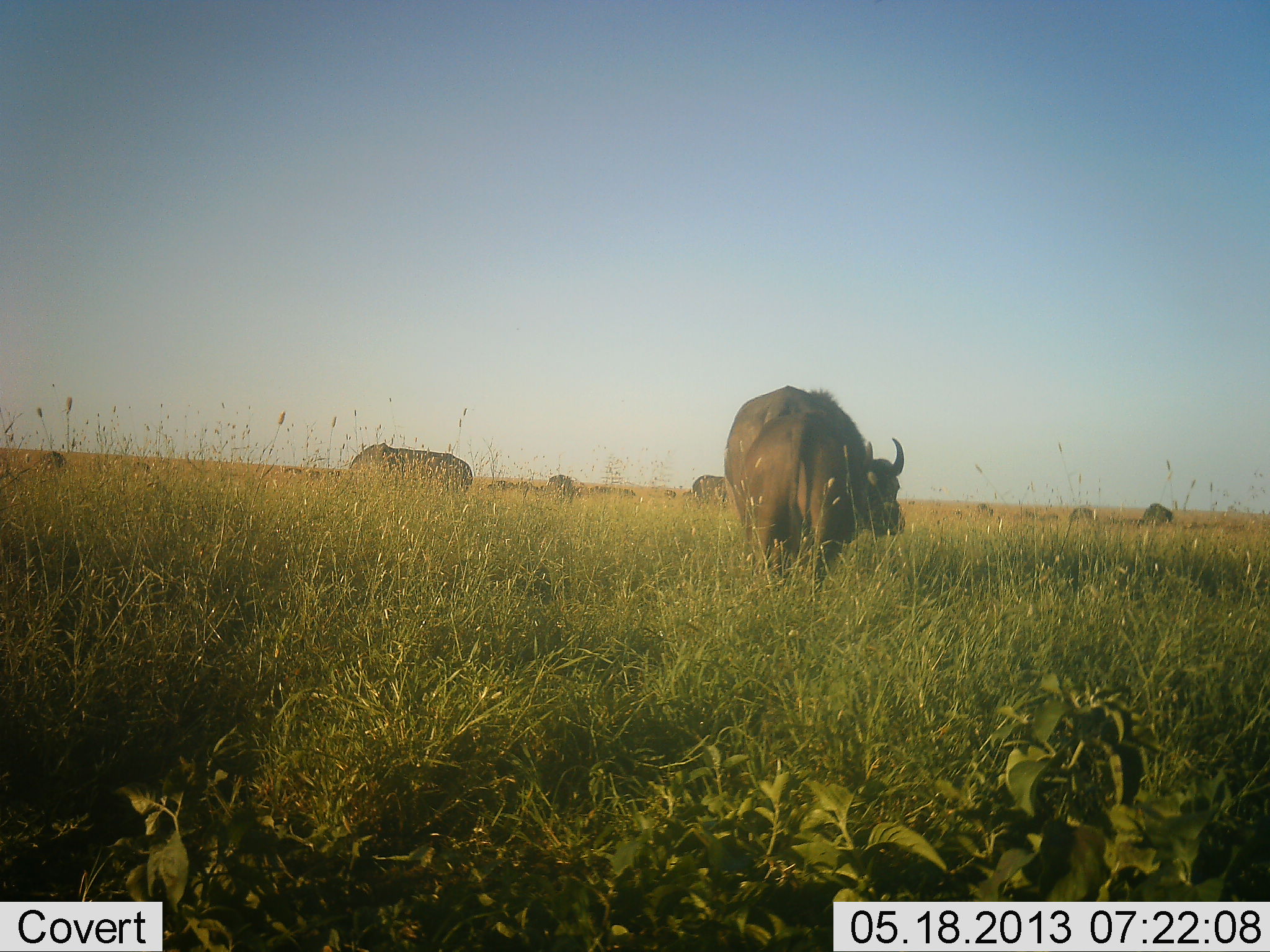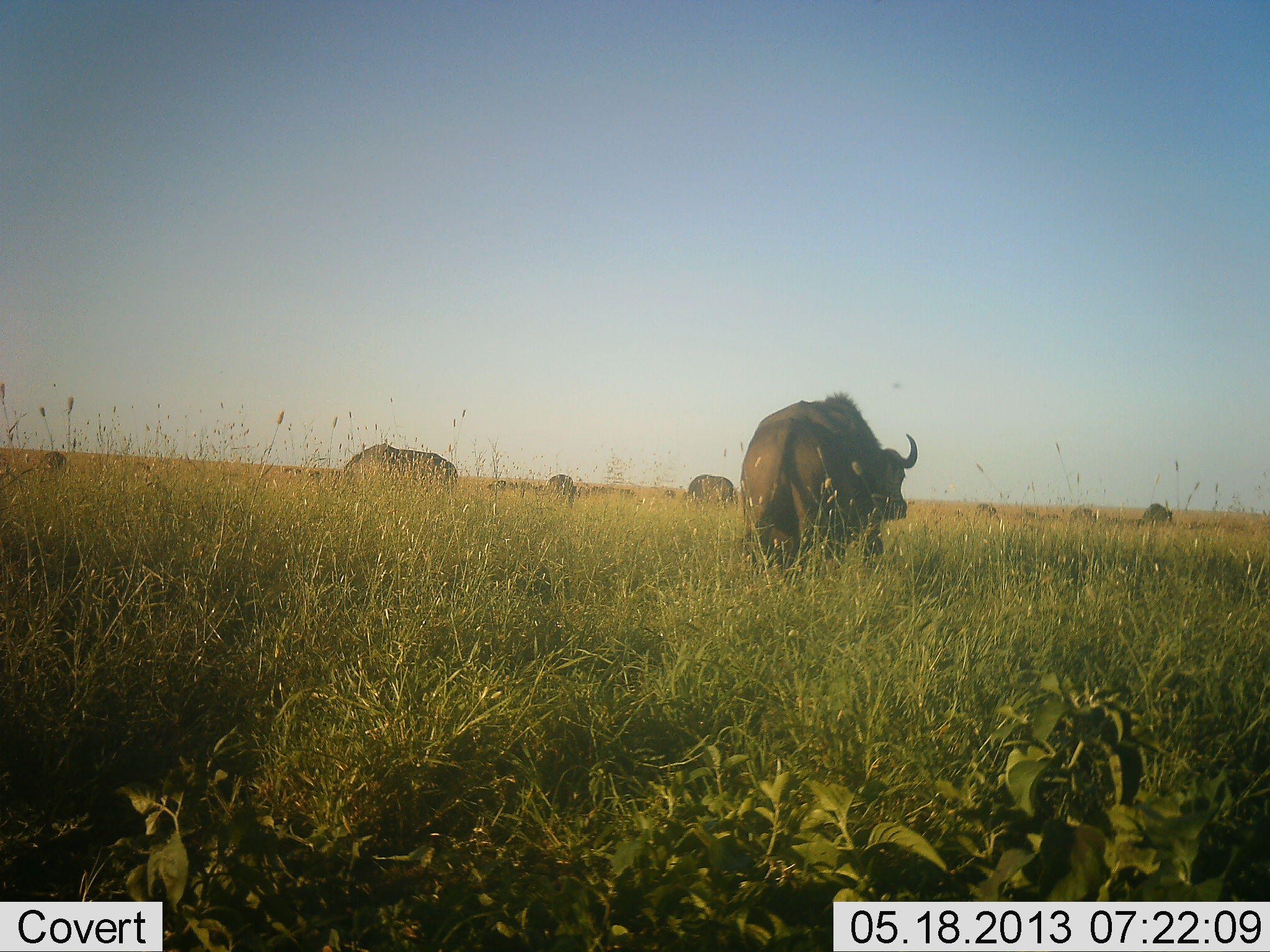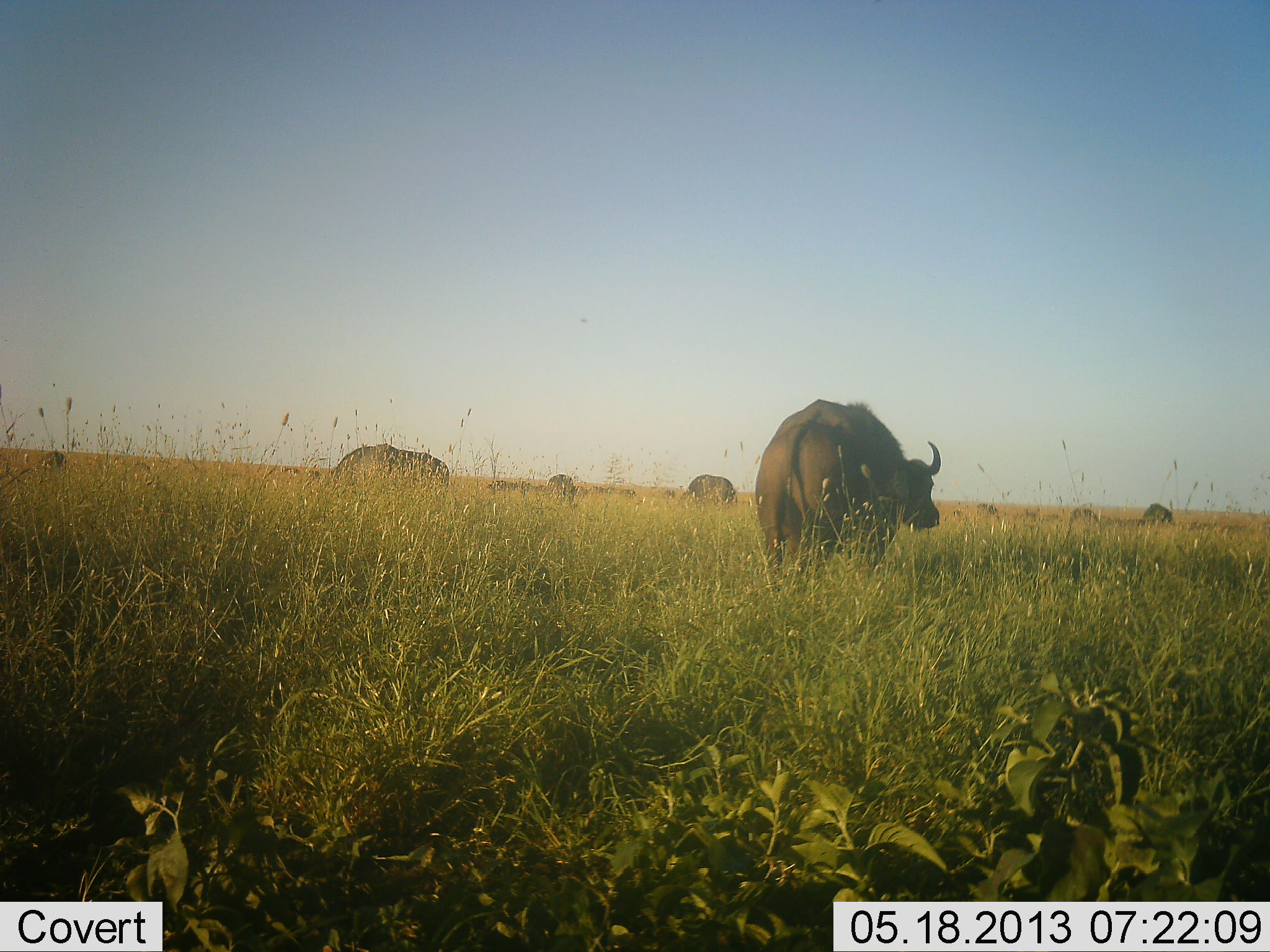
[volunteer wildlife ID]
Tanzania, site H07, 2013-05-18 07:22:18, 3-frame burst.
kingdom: Animalia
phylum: Chordata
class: Mammalia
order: Artiodactyla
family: Bovidae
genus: Syncerus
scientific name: Syncerus caffer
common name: cape buffalo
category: buffalo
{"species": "buffalo (cape buffalo) (Syncerus caffer)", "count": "9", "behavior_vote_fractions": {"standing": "56%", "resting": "0%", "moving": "70%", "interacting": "0%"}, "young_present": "0%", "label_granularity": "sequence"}